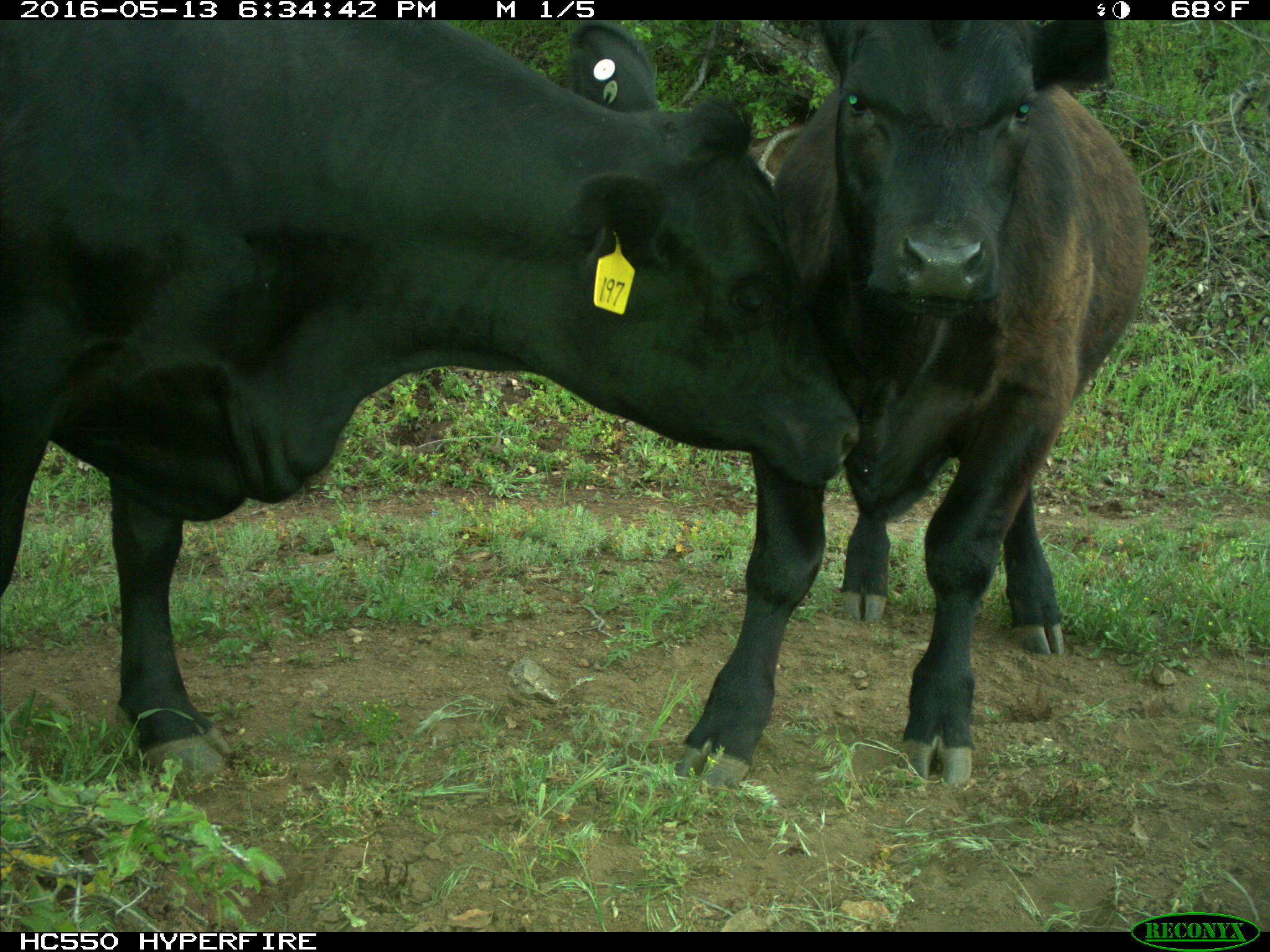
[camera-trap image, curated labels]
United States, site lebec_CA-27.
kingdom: Animalia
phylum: Chordata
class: Mammalia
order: Artiodactyla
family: Bovidae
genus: Bos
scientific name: Bos taurus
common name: domestic cow